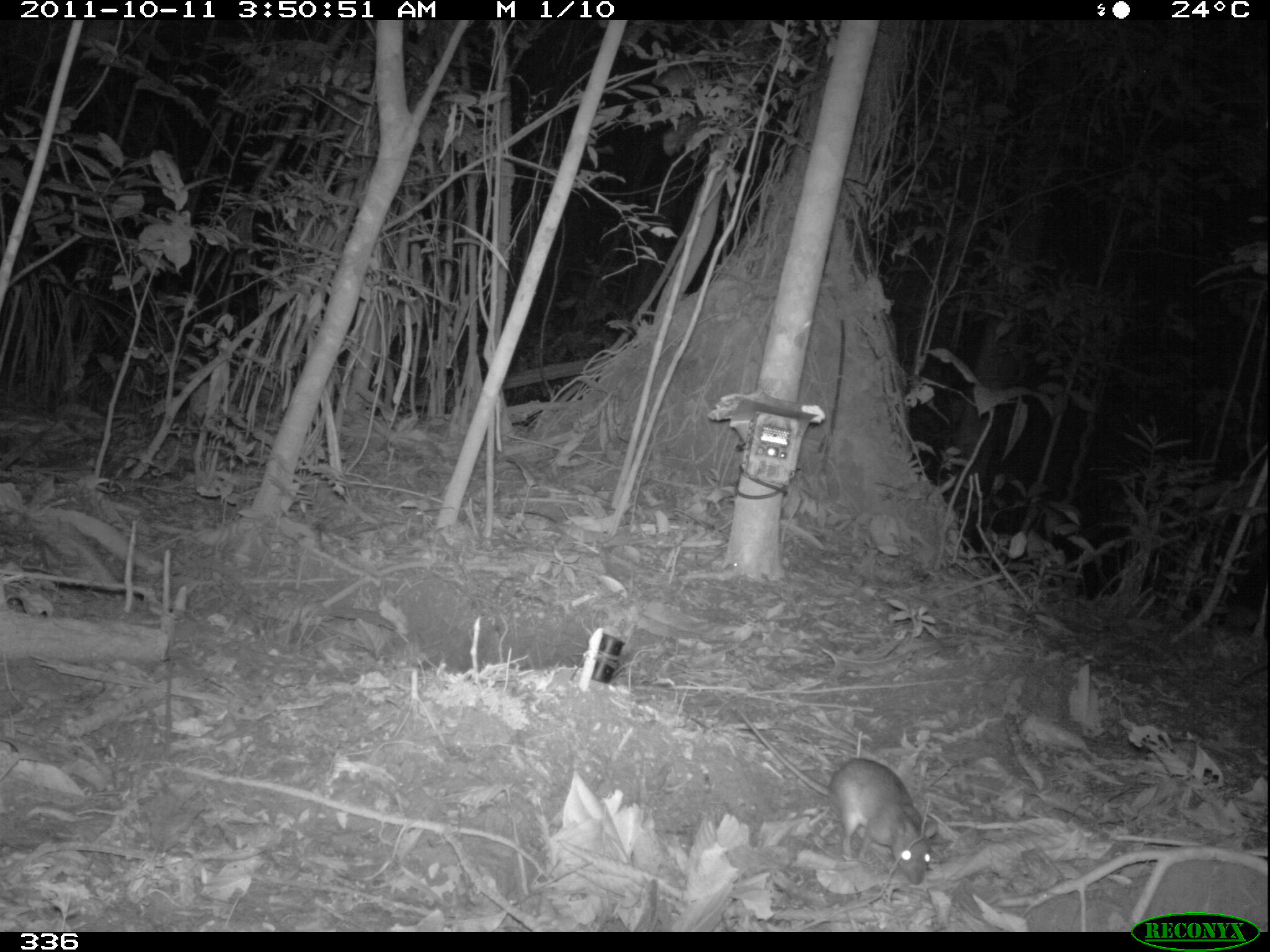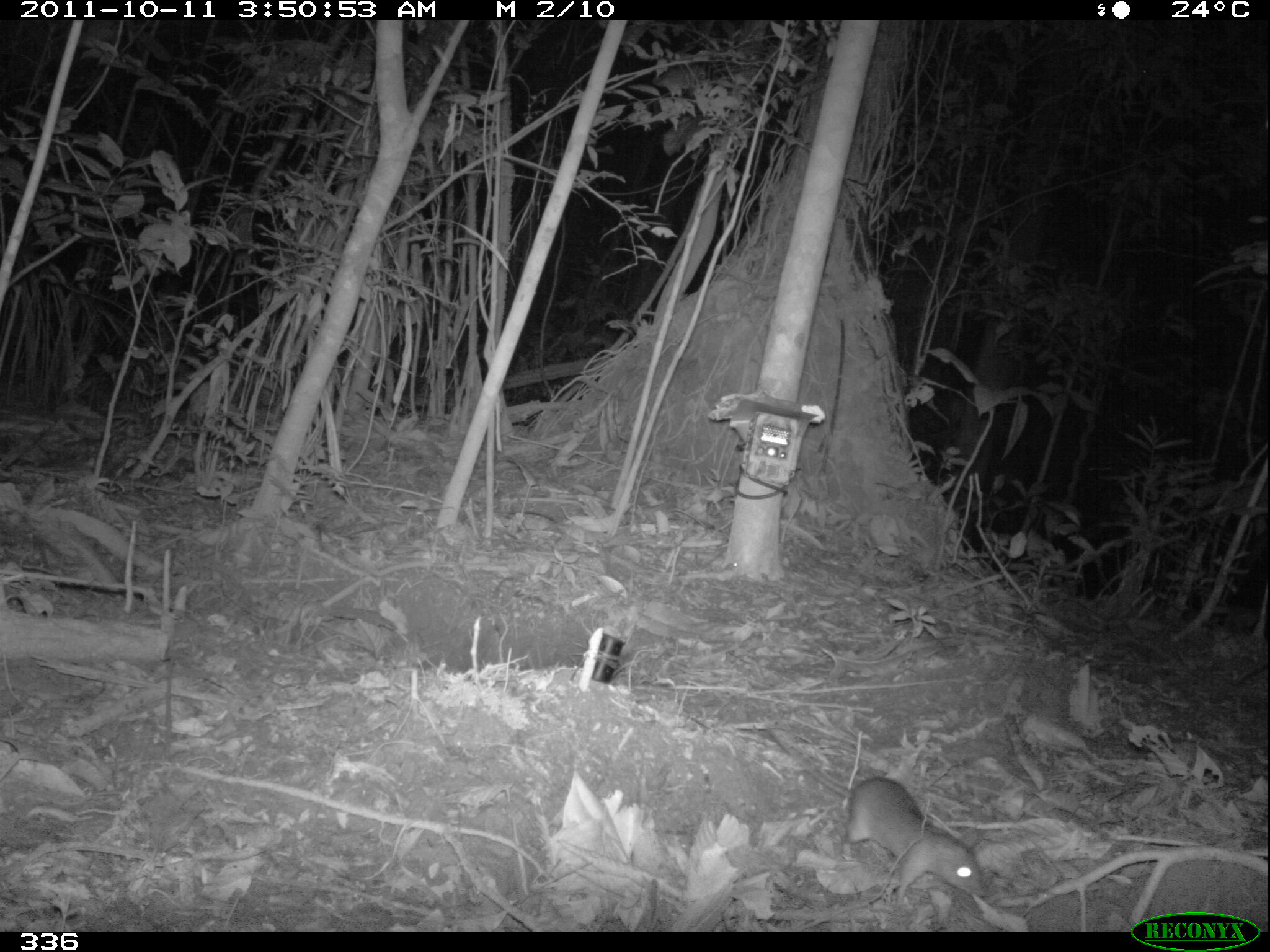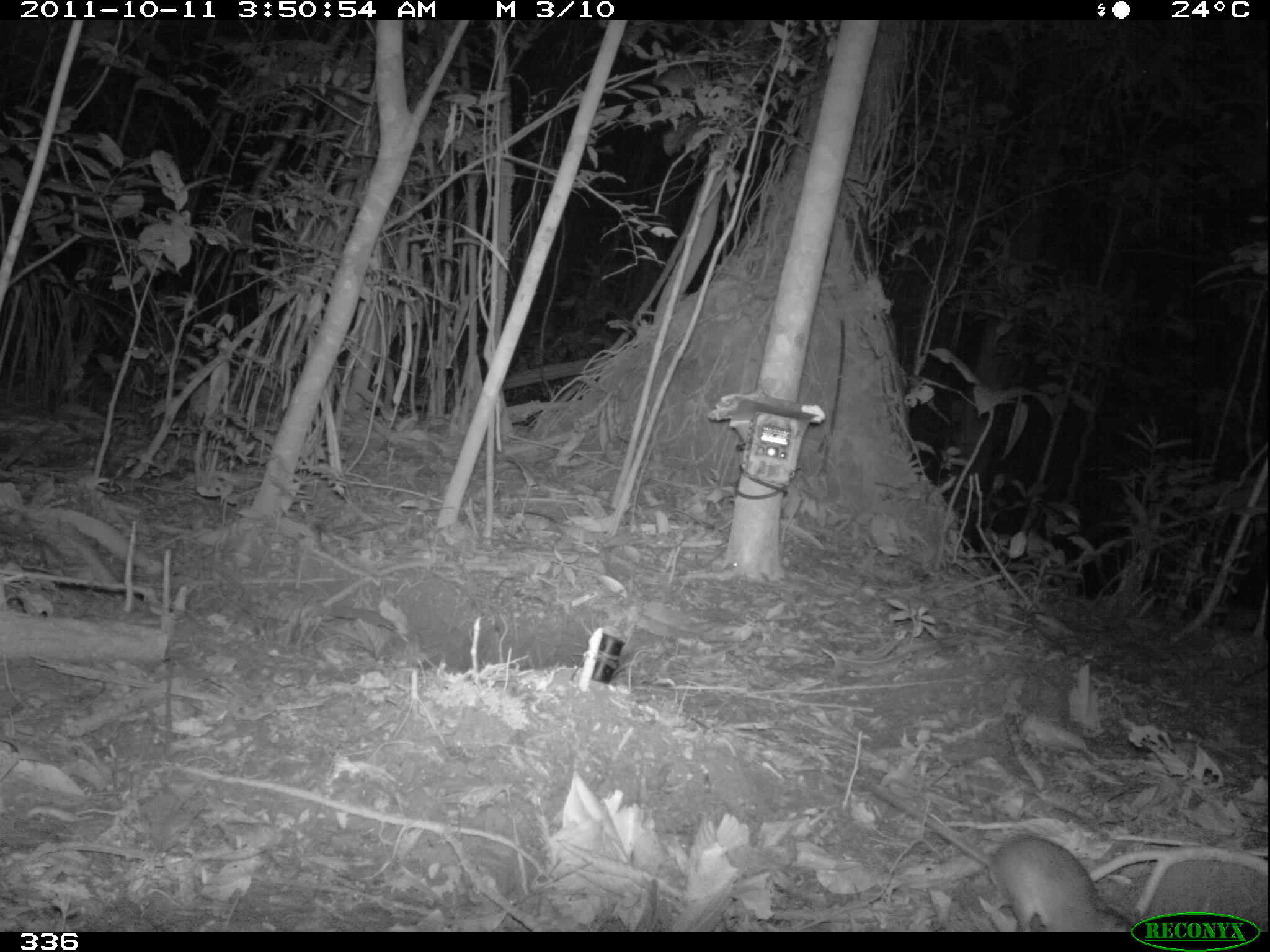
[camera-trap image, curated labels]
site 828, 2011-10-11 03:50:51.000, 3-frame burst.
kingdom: Animalia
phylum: Chordata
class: Mammalia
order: Rodentia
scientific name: Rodentia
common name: rodents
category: unknown rodent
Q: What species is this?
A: Unknown rodent (rodents) (Rodentia).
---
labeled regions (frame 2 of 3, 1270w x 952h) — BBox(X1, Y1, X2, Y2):
unknown rodent: BBox(765, 725, 987, 904)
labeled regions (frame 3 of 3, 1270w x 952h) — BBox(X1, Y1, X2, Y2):
unknown rodent: BBox(854, 779, 1131, 929)